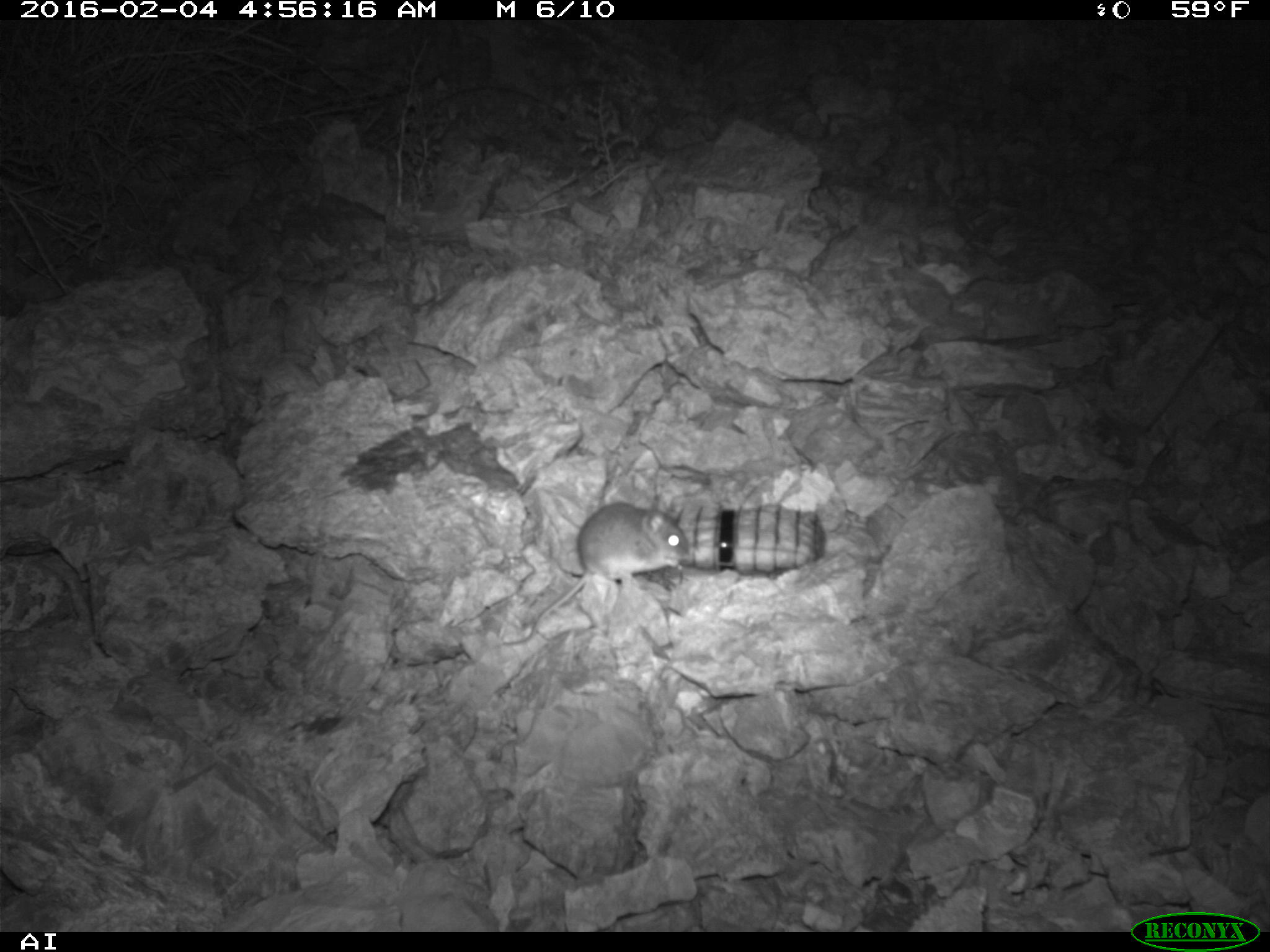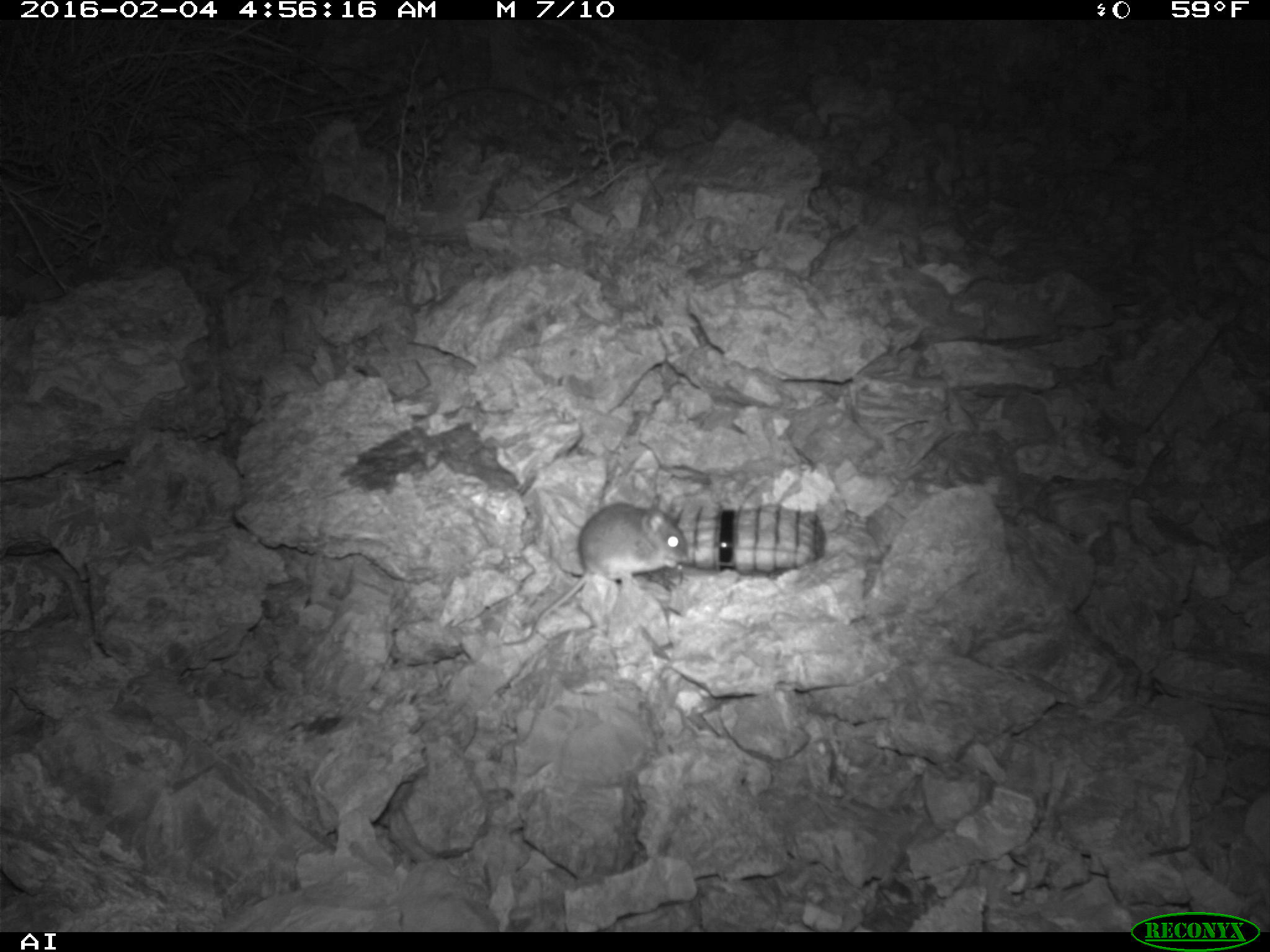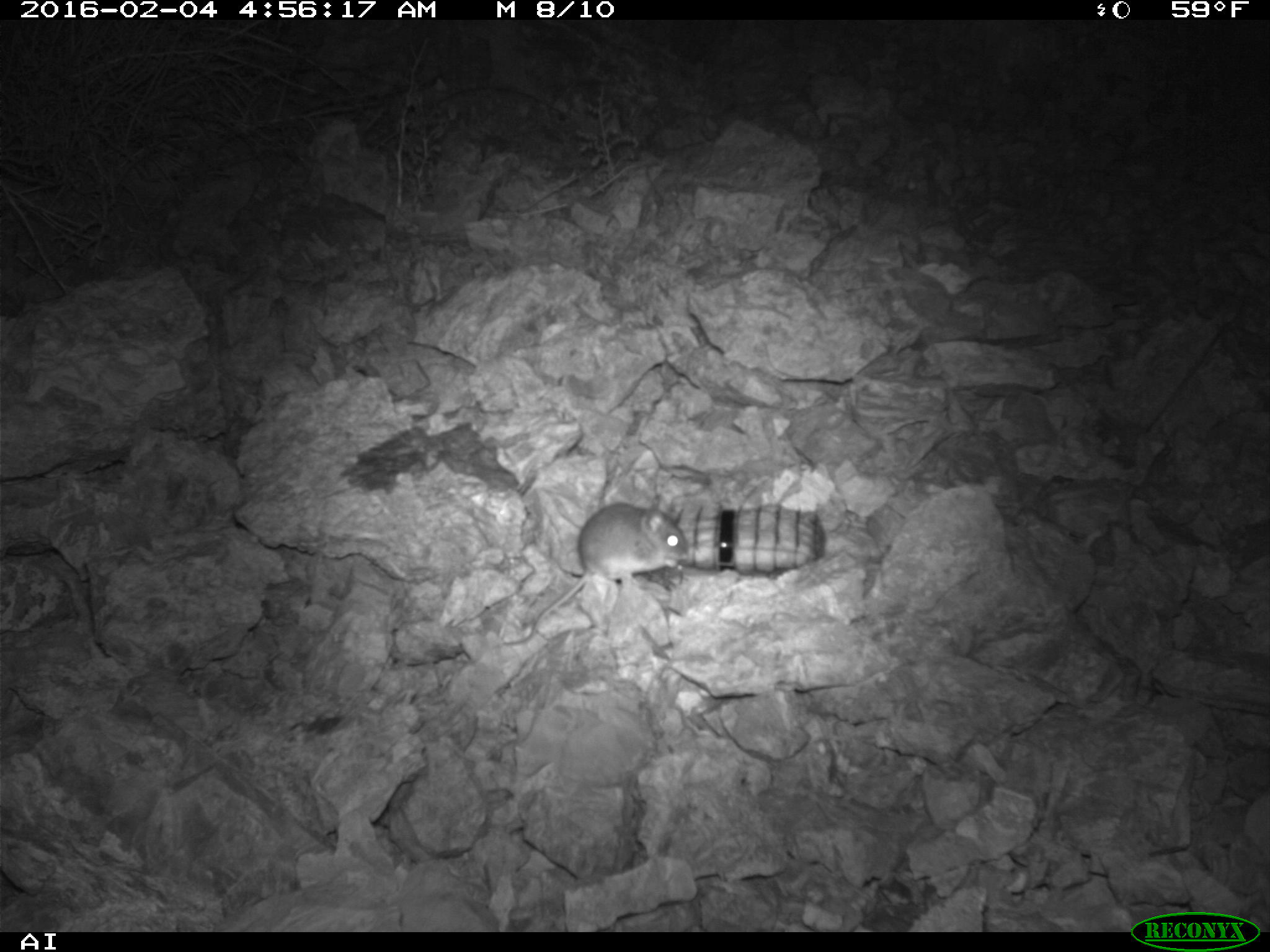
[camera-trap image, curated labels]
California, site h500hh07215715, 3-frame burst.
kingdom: Animalia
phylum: Chordata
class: Mammalia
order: Rodentia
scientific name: Rodentia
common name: rodent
Rodent (Rodentia).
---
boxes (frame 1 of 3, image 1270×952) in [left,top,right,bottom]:
rodent: [532,500,691,627]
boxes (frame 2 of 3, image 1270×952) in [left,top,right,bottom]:
rodent: [502,500,689,645]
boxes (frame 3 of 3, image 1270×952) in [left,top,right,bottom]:
rodent: [502,502,689,645]